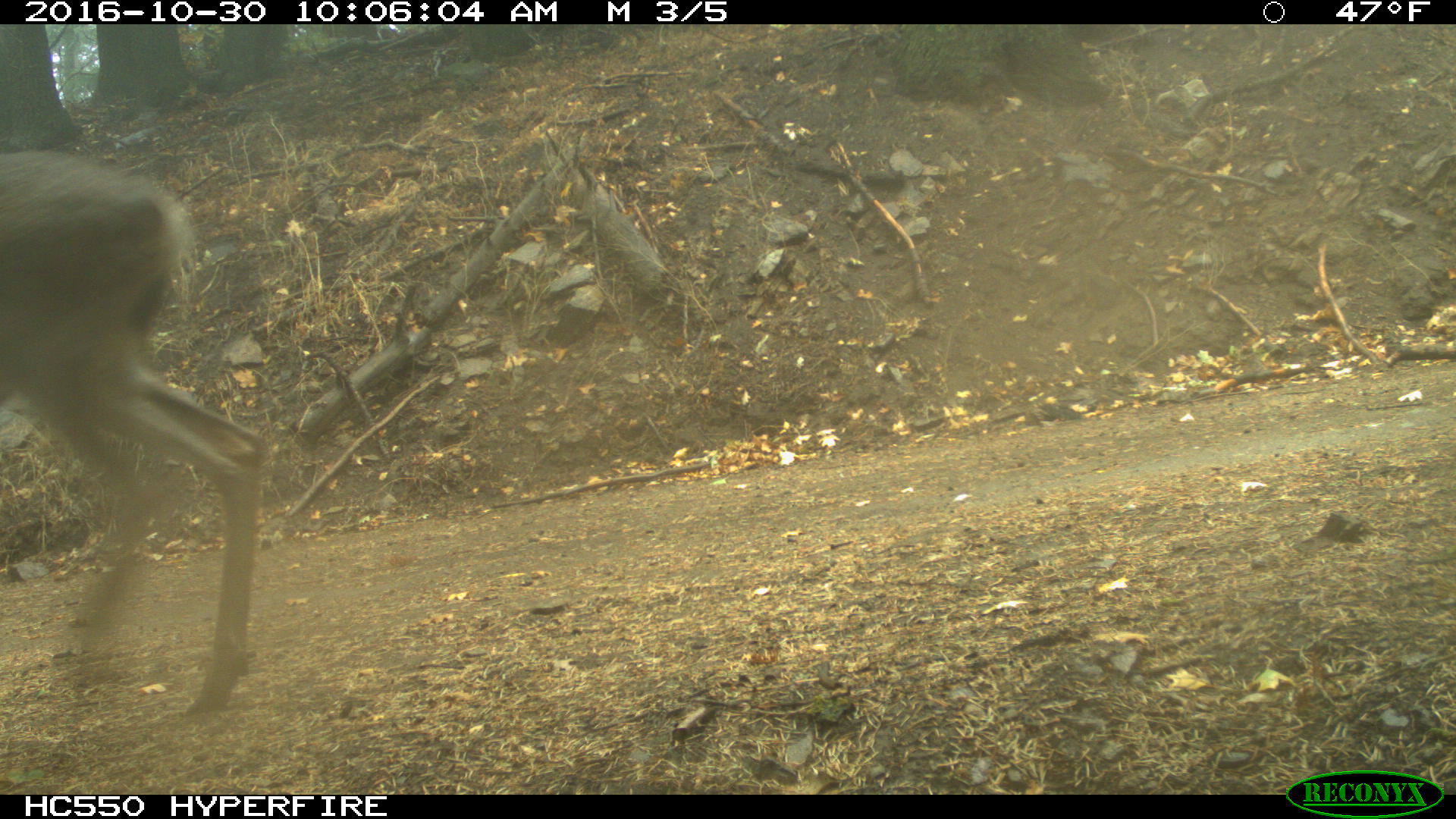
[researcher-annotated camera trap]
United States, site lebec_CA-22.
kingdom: Animalia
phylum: Chordata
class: Mammalia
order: Artiodactyla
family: Cervidae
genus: Odocoileus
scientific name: Odocoileus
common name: deer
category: unidentified deer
Unidentified deer (deer) (Odocoileus).